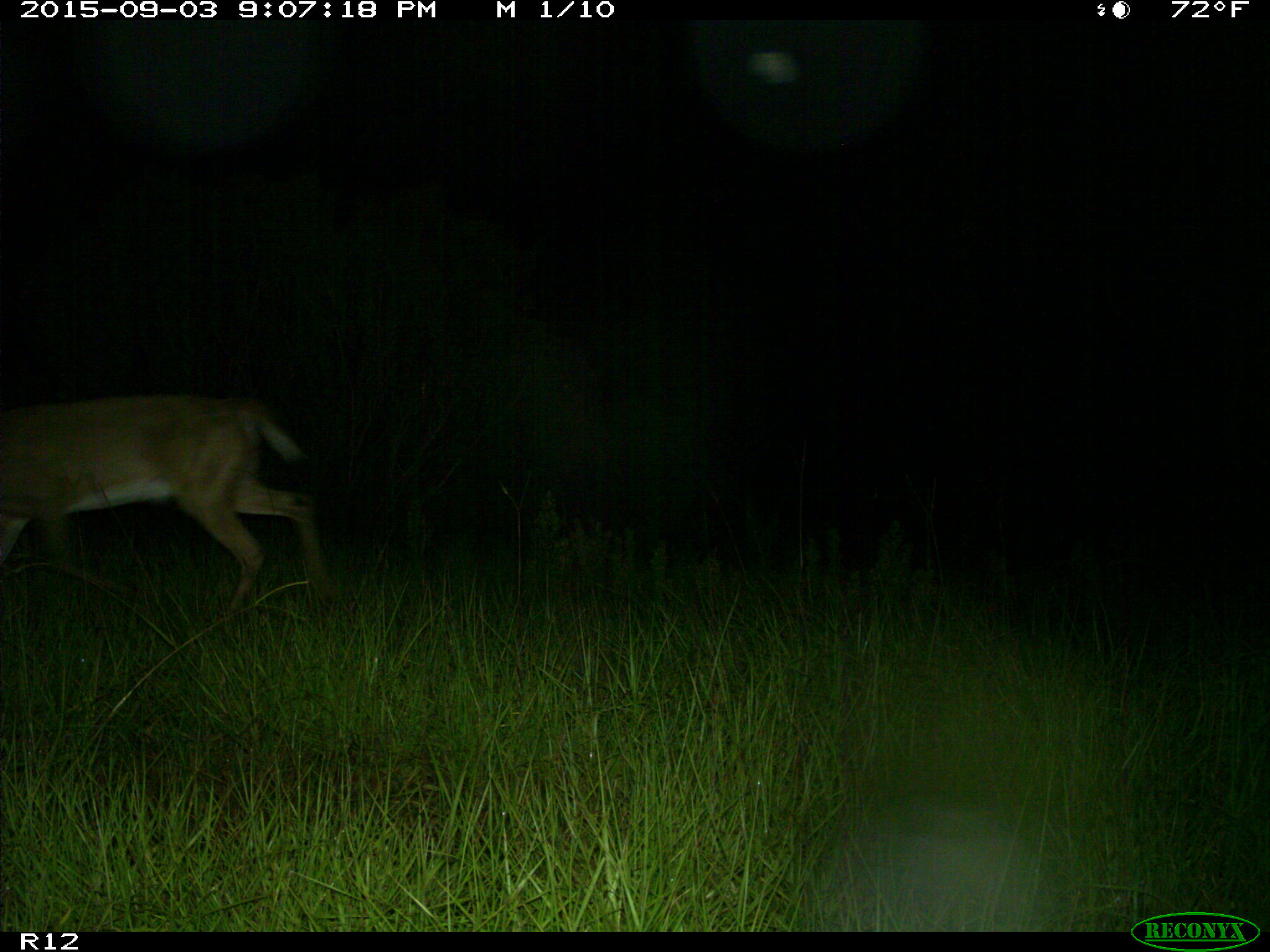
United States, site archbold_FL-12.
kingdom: Animalia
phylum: Chordata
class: Mammalia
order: Artiodactyla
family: Cervidae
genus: Odocoileus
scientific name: Odocoileus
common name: deer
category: unidentified deer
Unidentified deer (deer) (Odocoileus).